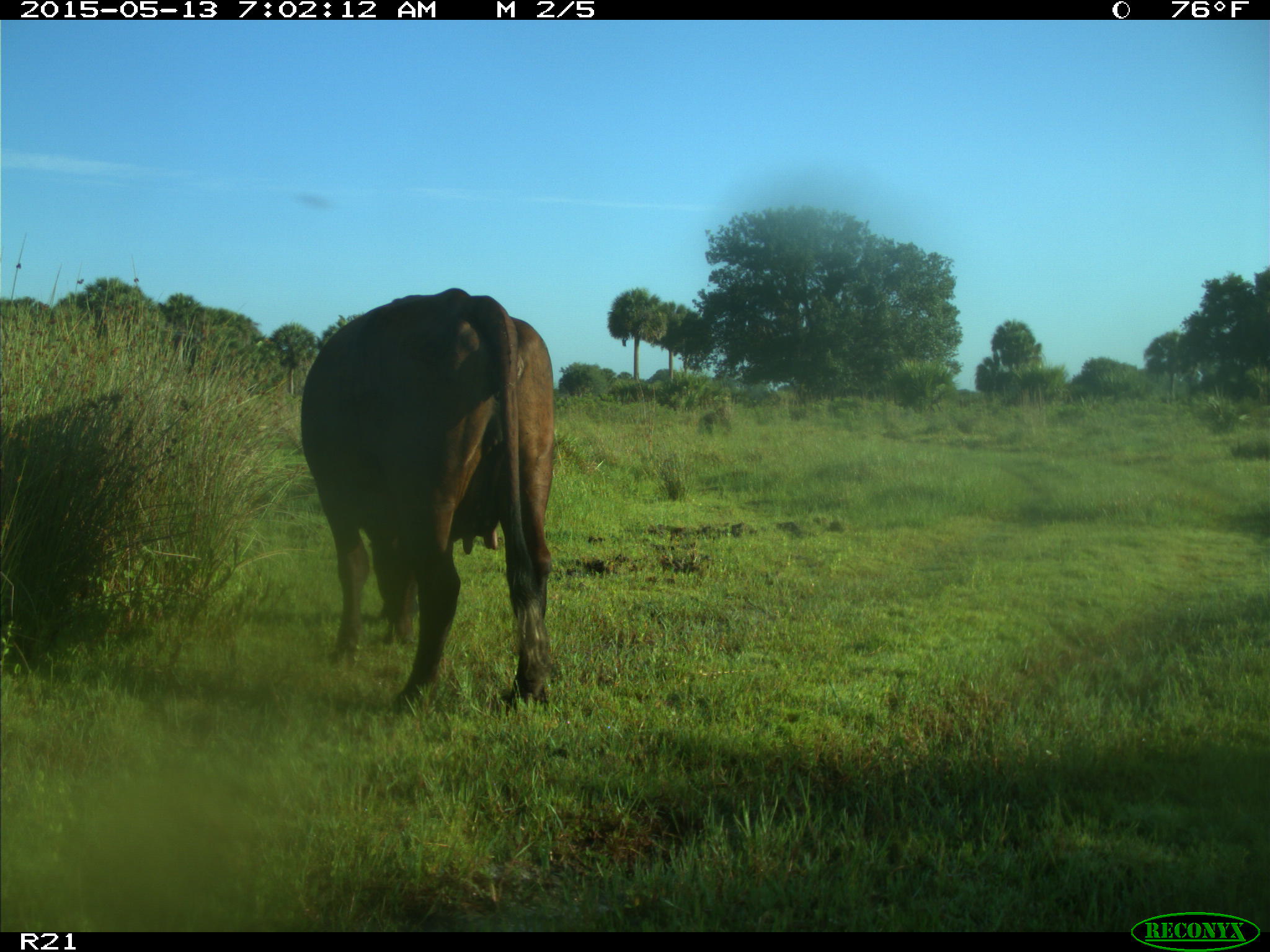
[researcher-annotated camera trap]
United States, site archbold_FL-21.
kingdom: Animalia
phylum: Chordata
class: Mammalia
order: Artiodactyla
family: Bovidae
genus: Bos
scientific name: Bos taurus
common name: domestic cow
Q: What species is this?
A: Bos taurus (domestic cow).